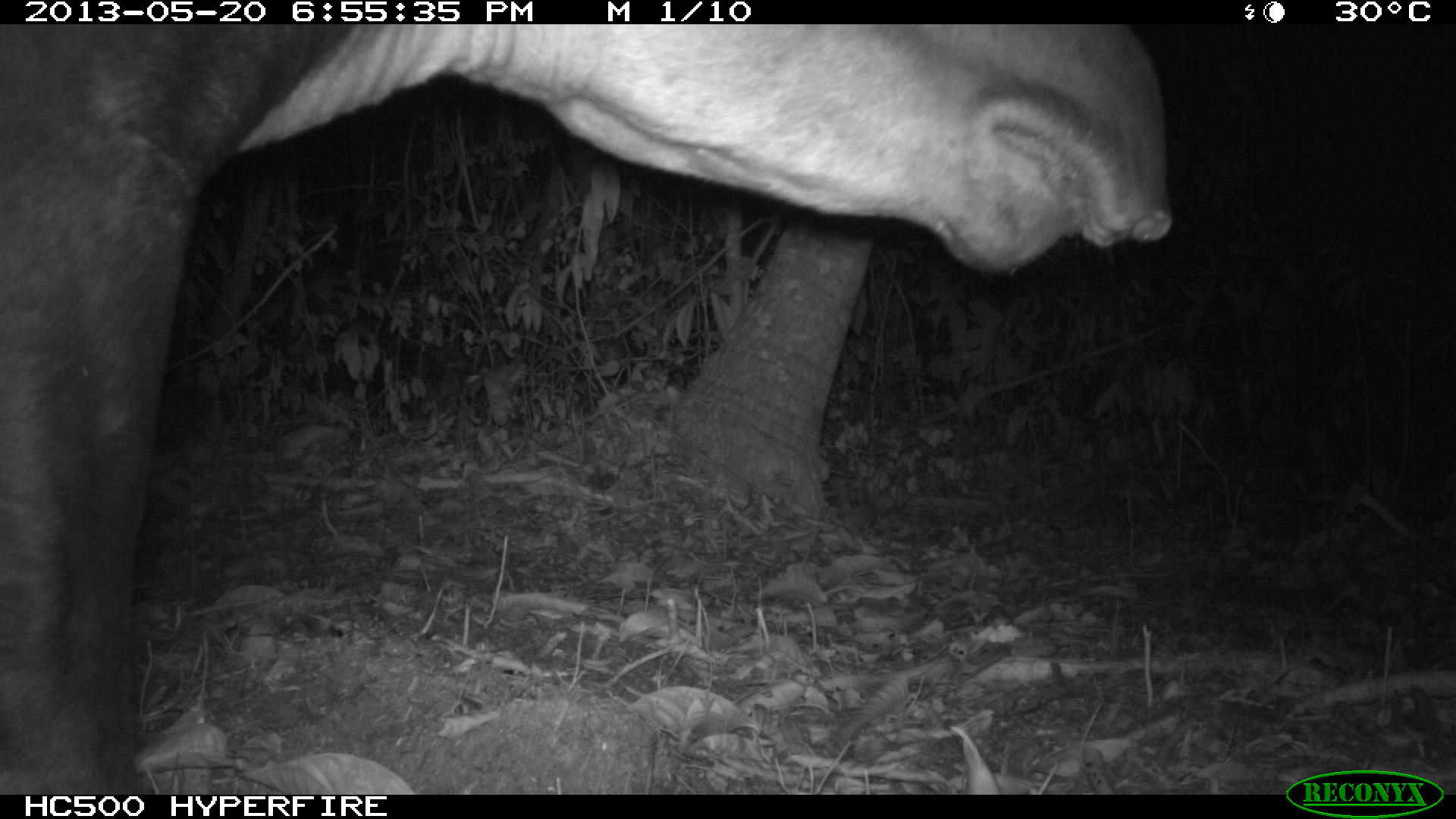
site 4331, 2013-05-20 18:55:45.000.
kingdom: Animalia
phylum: Chordata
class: Mammalia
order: Perissodactyla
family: Tapiridae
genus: Tapirus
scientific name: Tapirus bairdii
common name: baird's tapir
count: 1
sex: male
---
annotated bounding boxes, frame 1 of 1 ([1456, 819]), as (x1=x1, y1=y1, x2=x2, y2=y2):
tapirus bairdii: (x1=0, y1=28, x2=1187, y2=792)